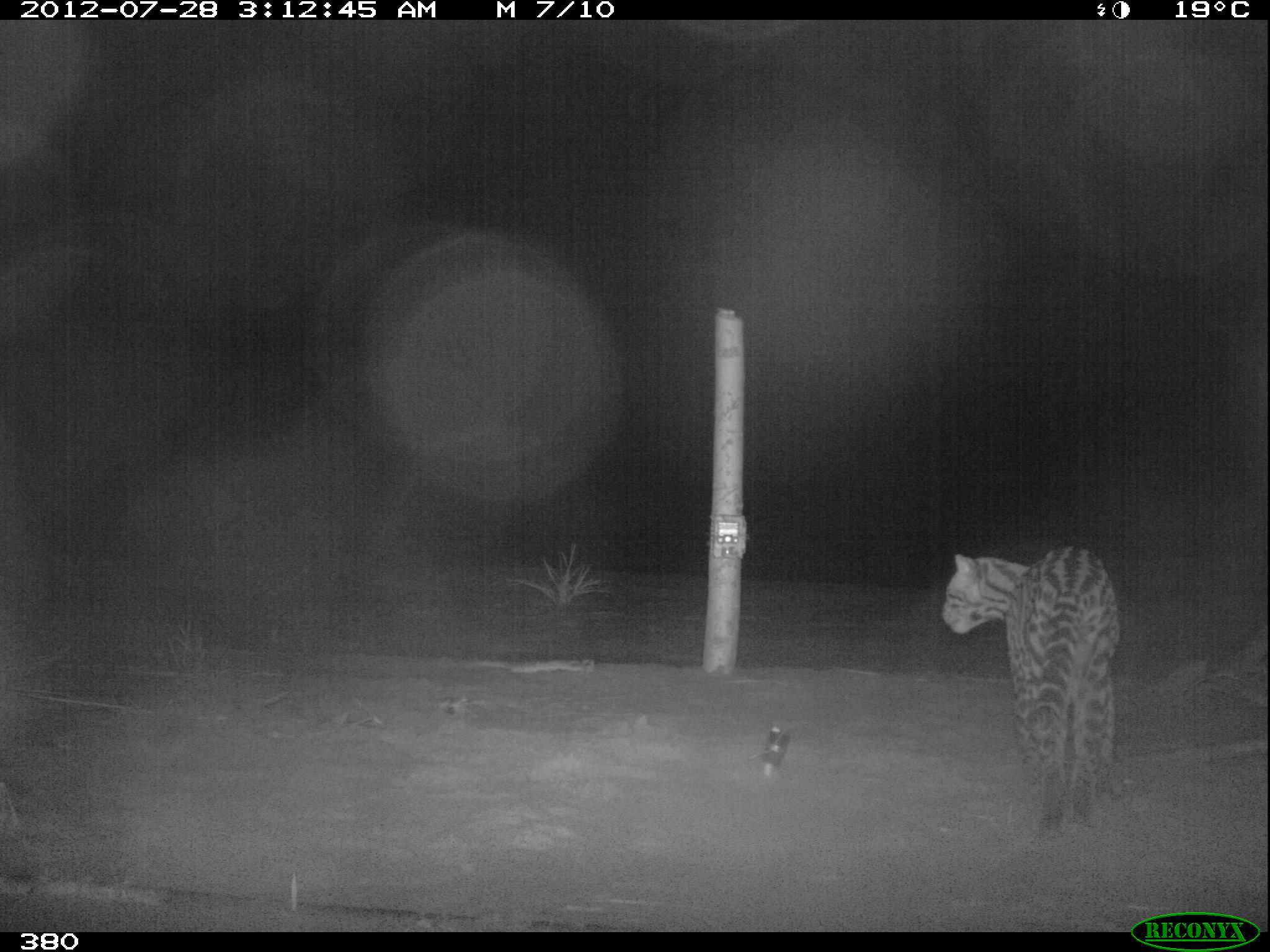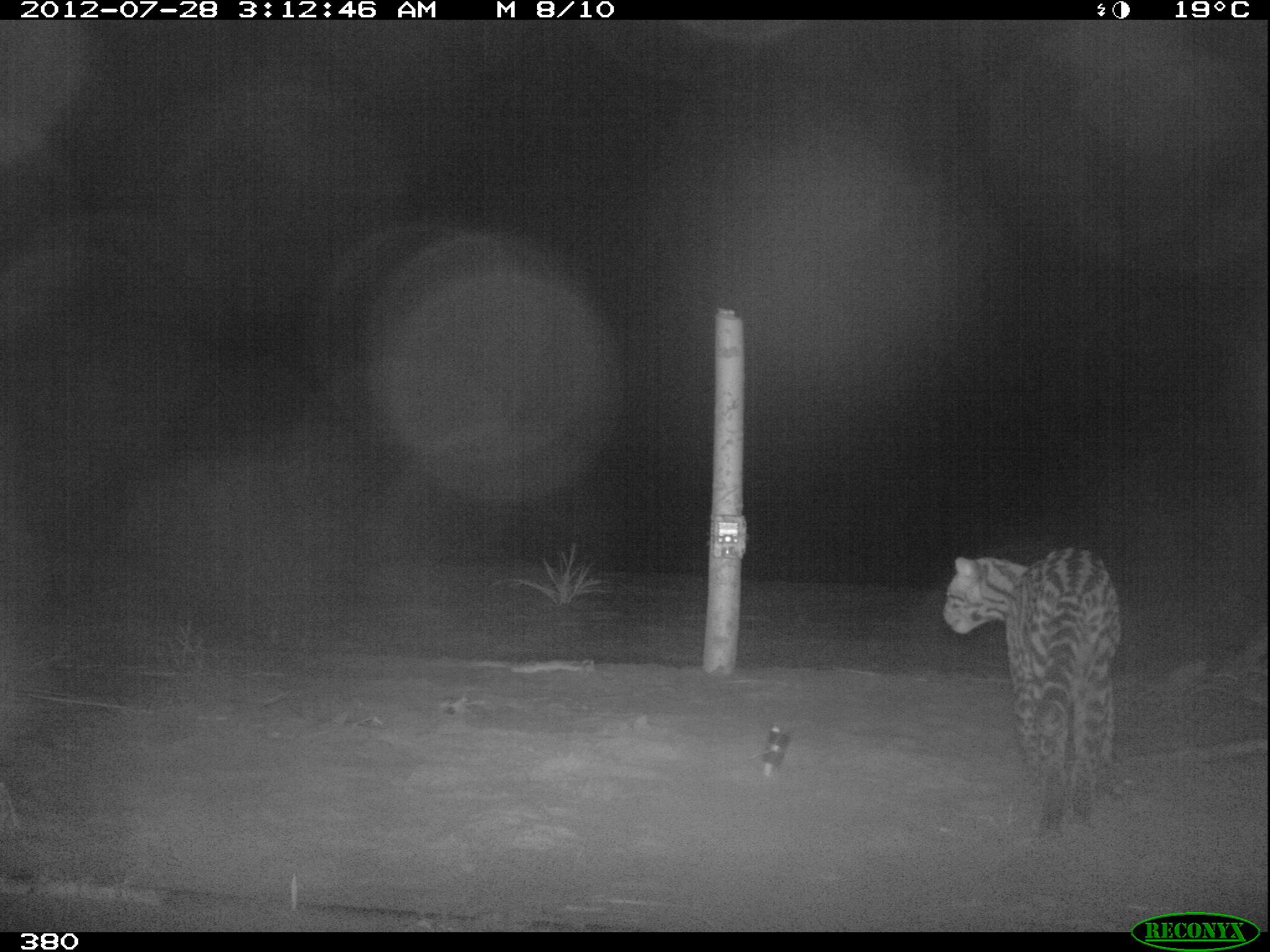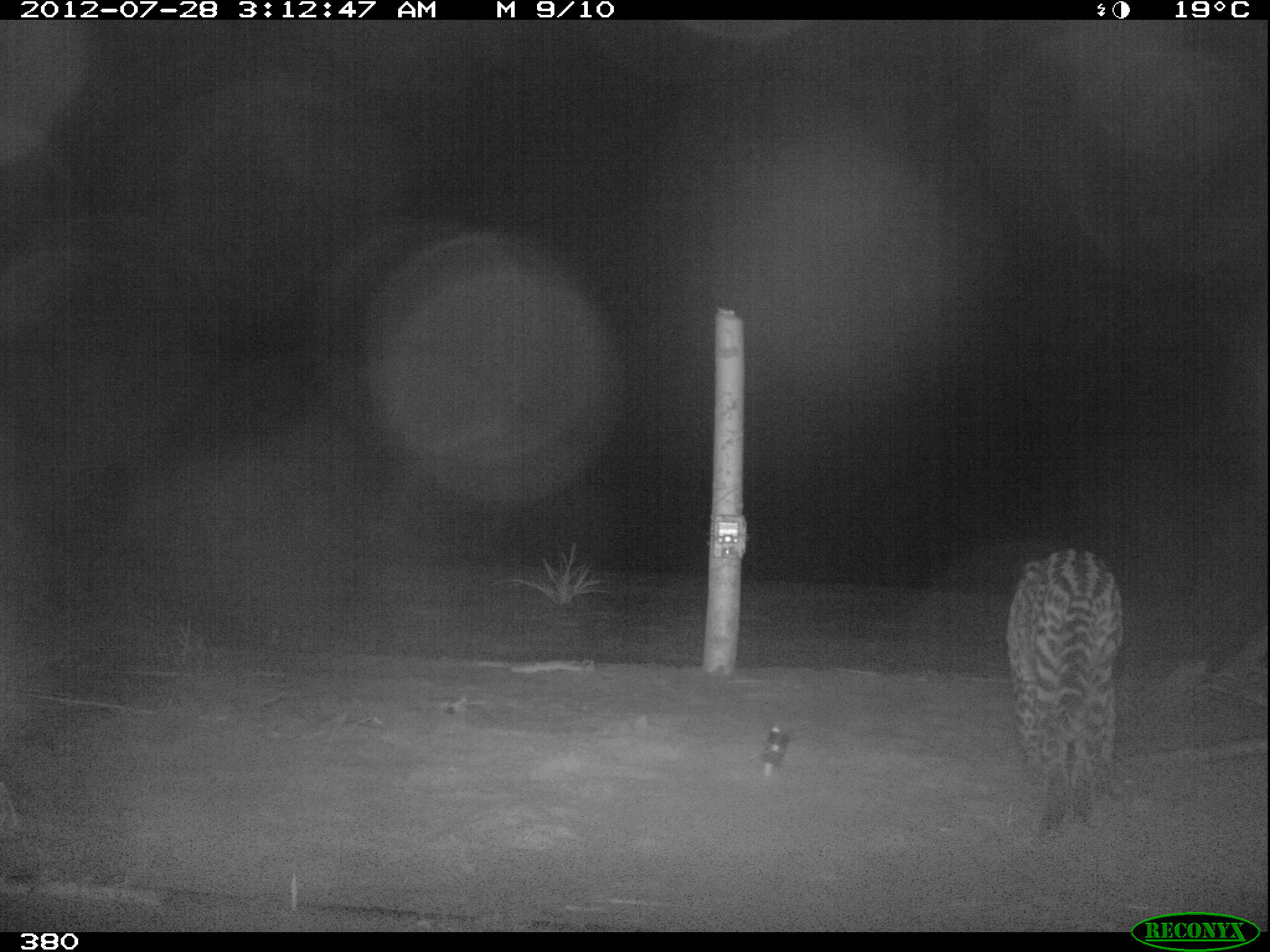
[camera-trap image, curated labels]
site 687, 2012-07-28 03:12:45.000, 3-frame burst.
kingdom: Animalia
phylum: Chordata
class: Mammalia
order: Carnivora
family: Felidae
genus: Leopardus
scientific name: Leopardus pardalis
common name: ocelot